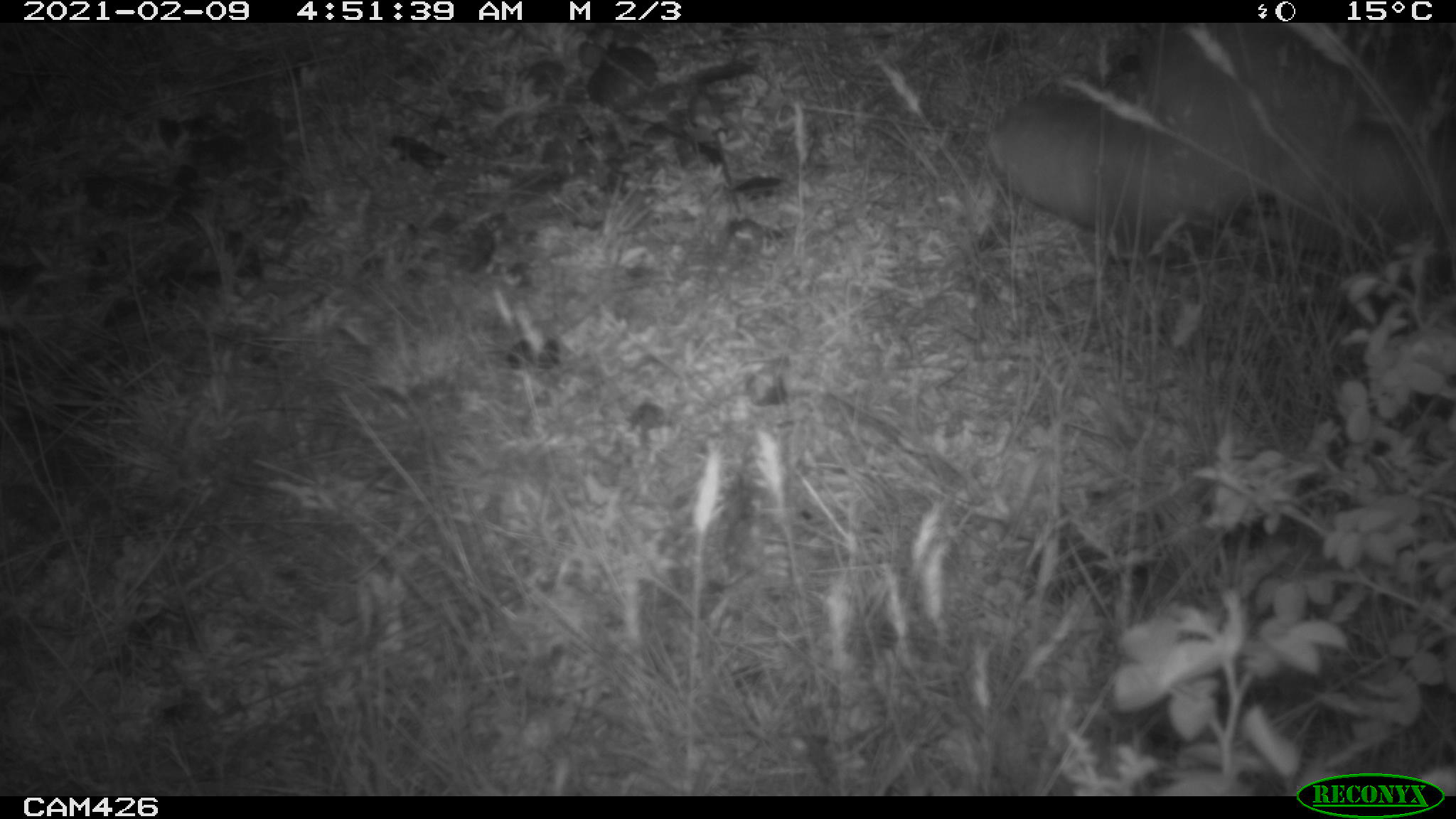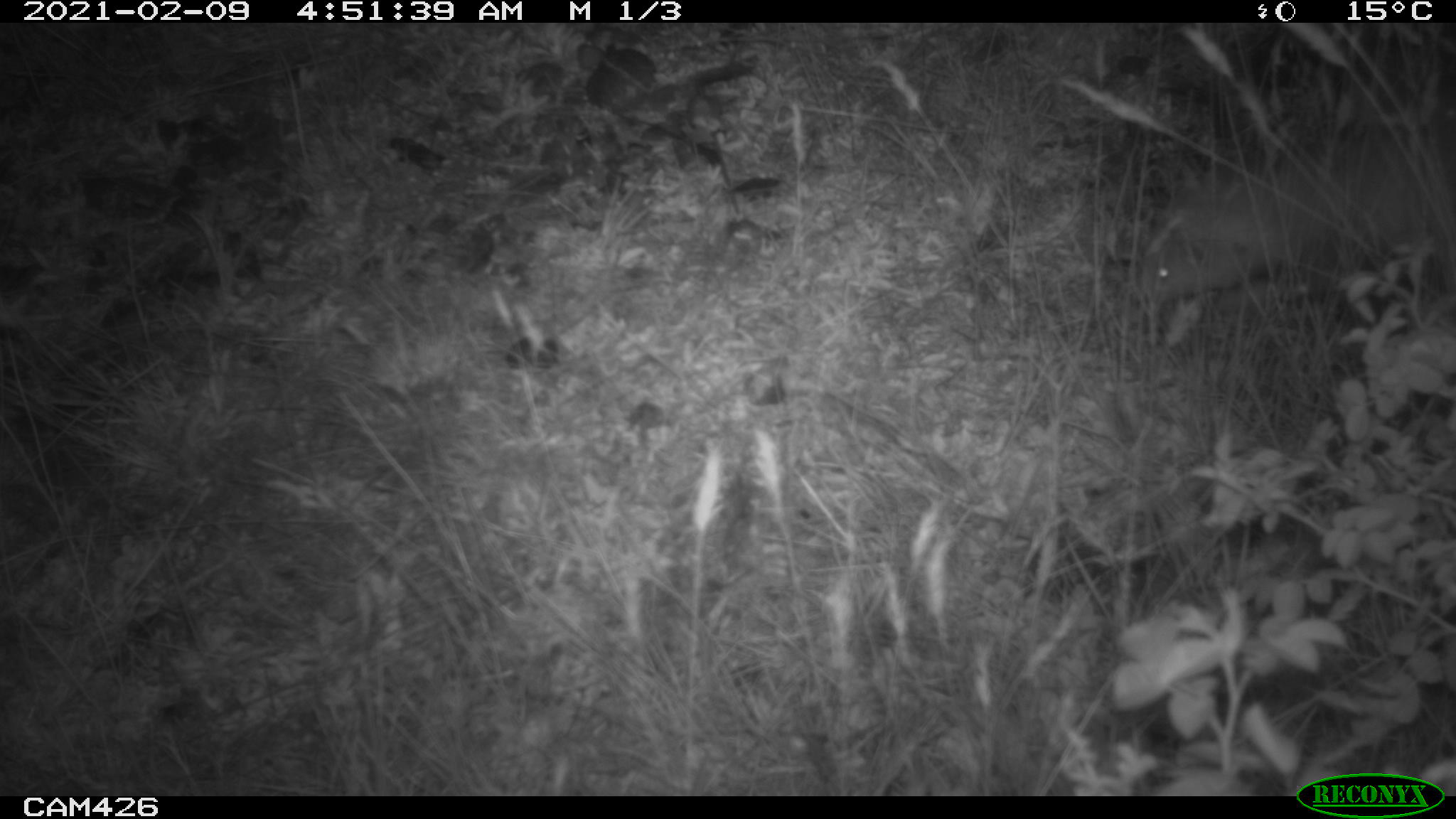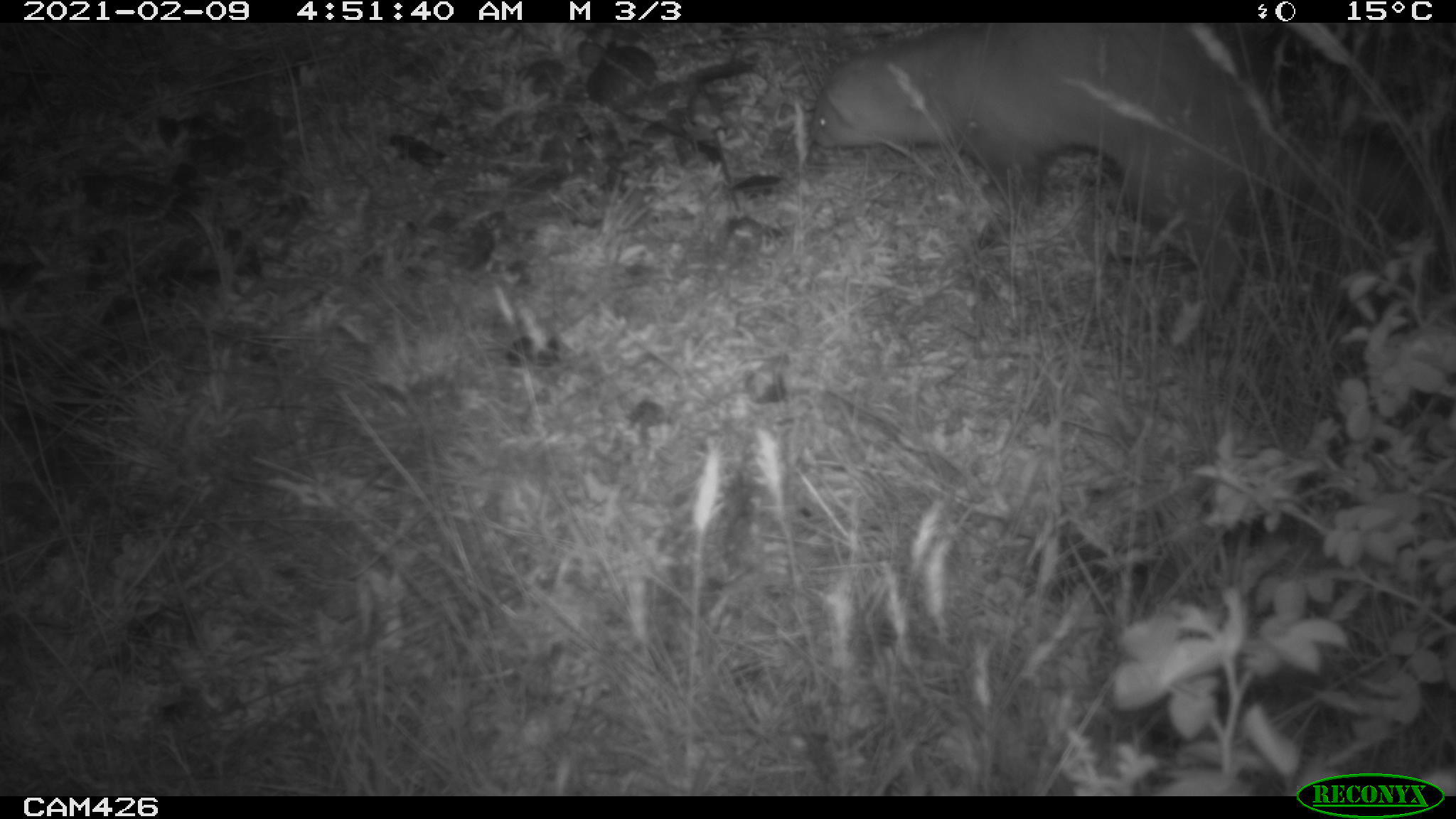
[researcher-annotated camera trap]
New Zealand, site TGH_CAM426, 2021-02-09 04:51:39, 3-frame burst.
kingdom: Animalia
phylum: Chordata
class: Mammalia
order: Carnivora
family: Mustelidae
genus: Mustela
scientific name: Mustela furo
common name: ferret